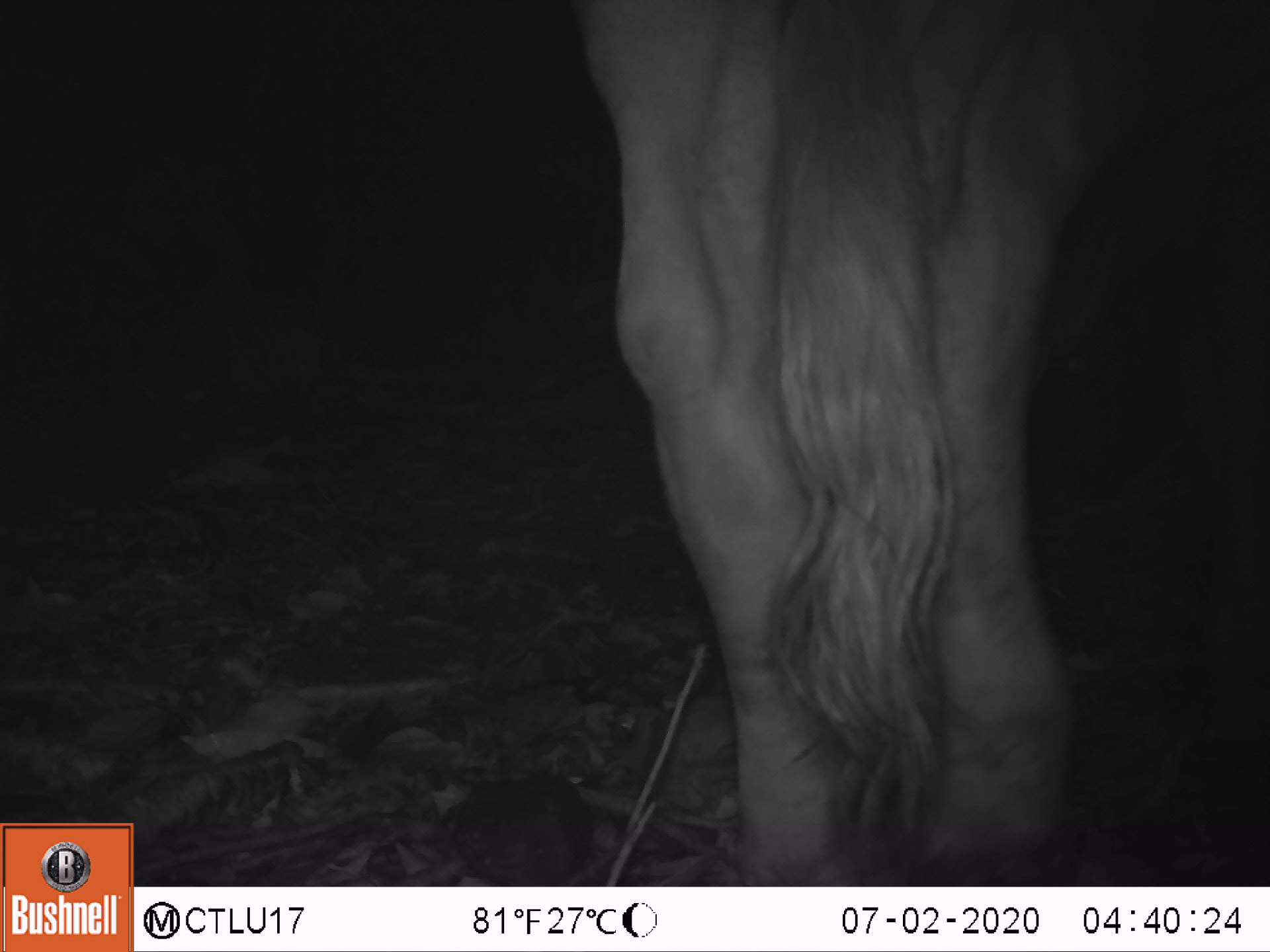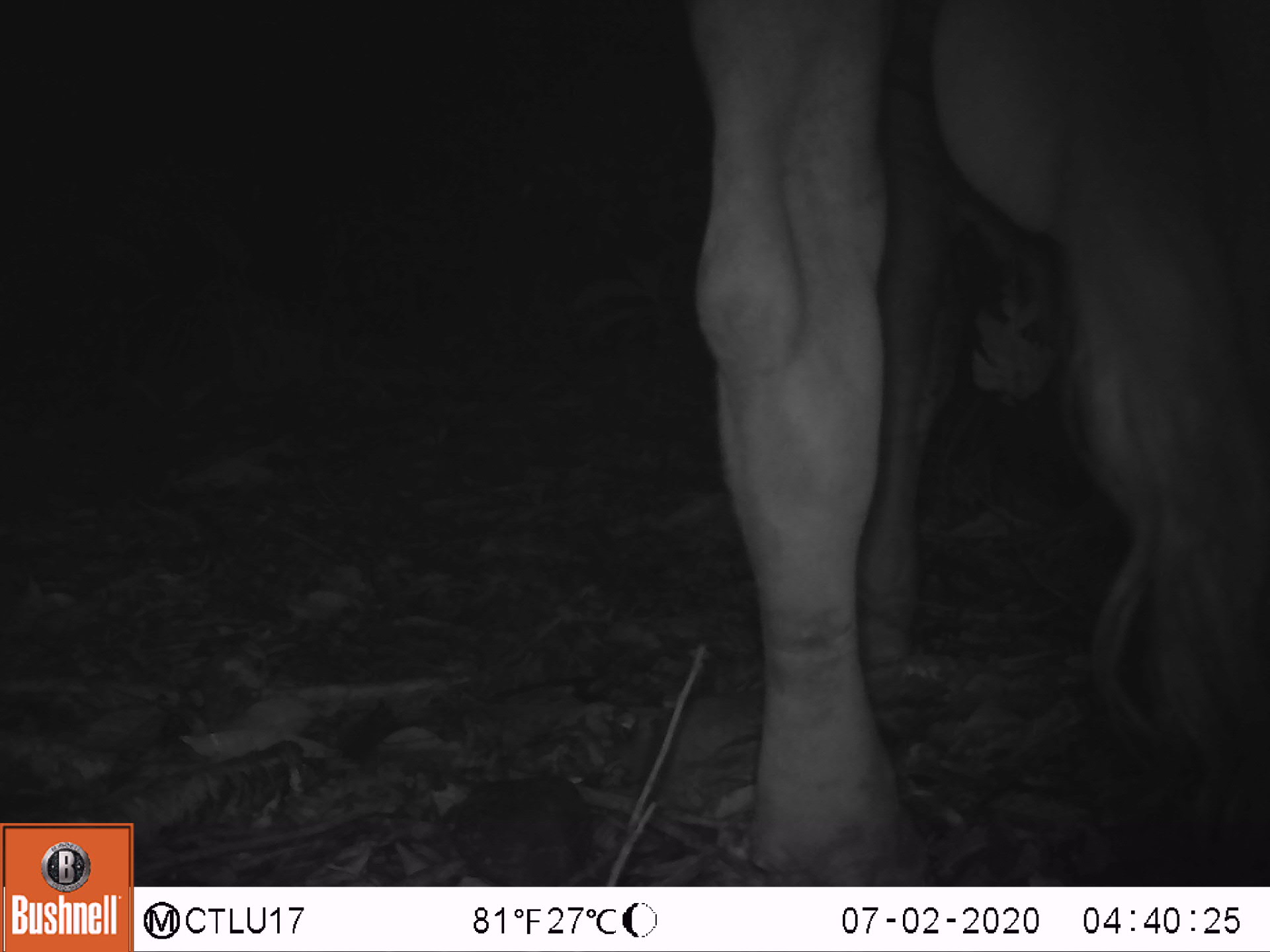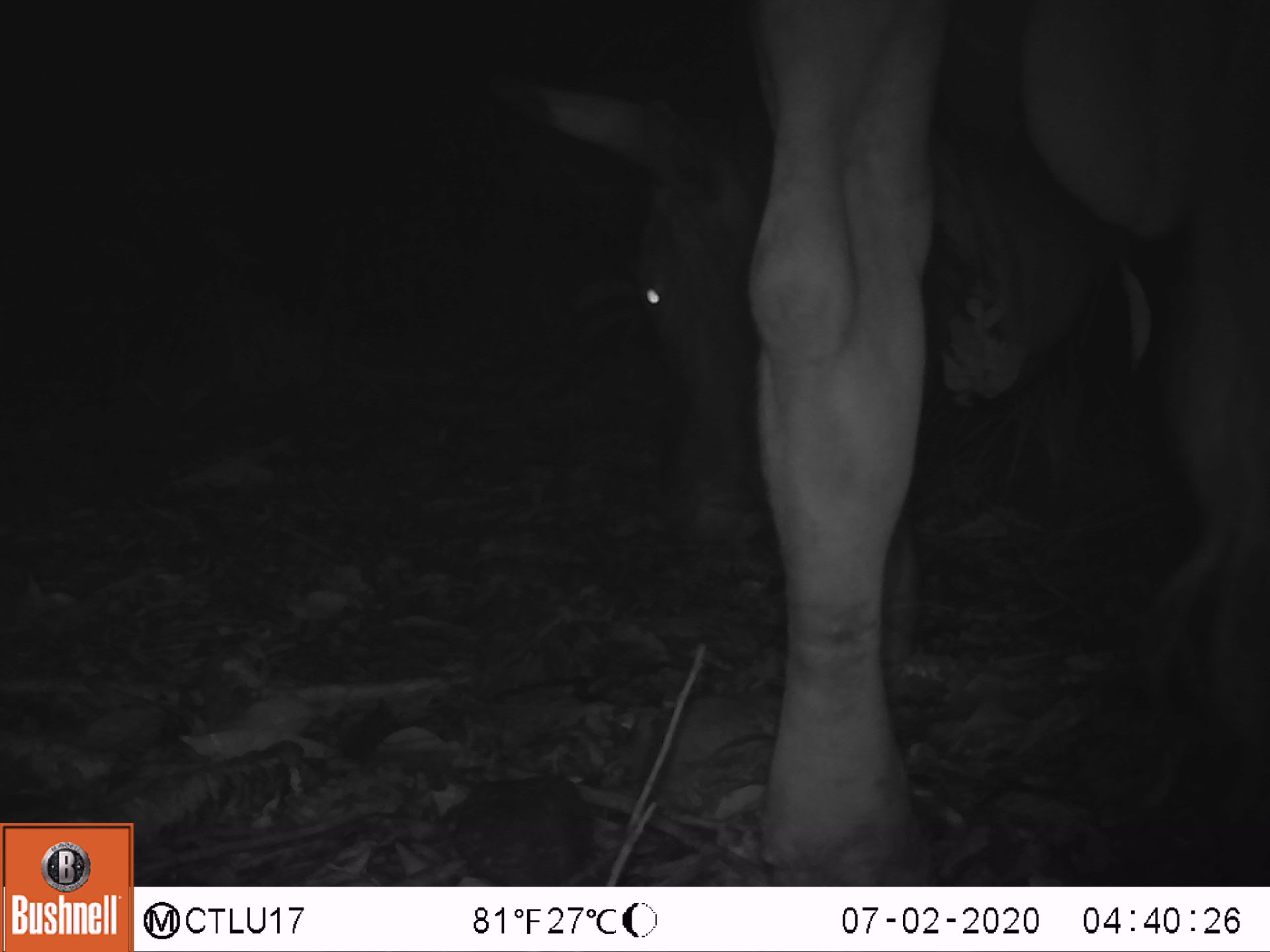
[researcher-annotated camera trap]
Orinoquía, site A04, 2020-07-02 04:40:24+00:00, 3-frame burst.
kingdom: Animalia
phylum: Chordata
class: Mammalia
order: Artiodactyla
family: Bovidae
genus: Bos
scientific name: Bos taurus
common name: cow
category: cattle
Cattle (cow) (Bos taurus).